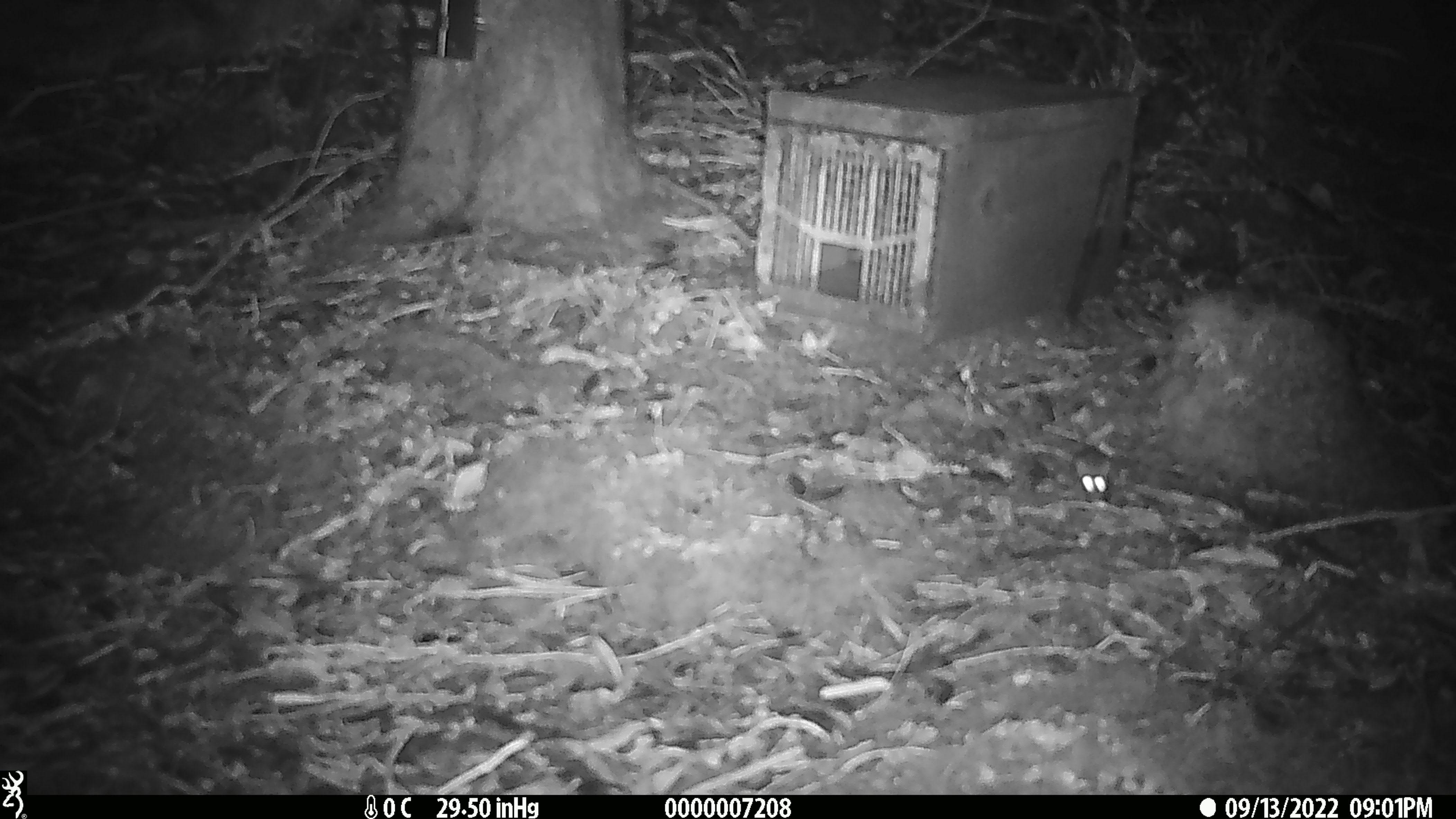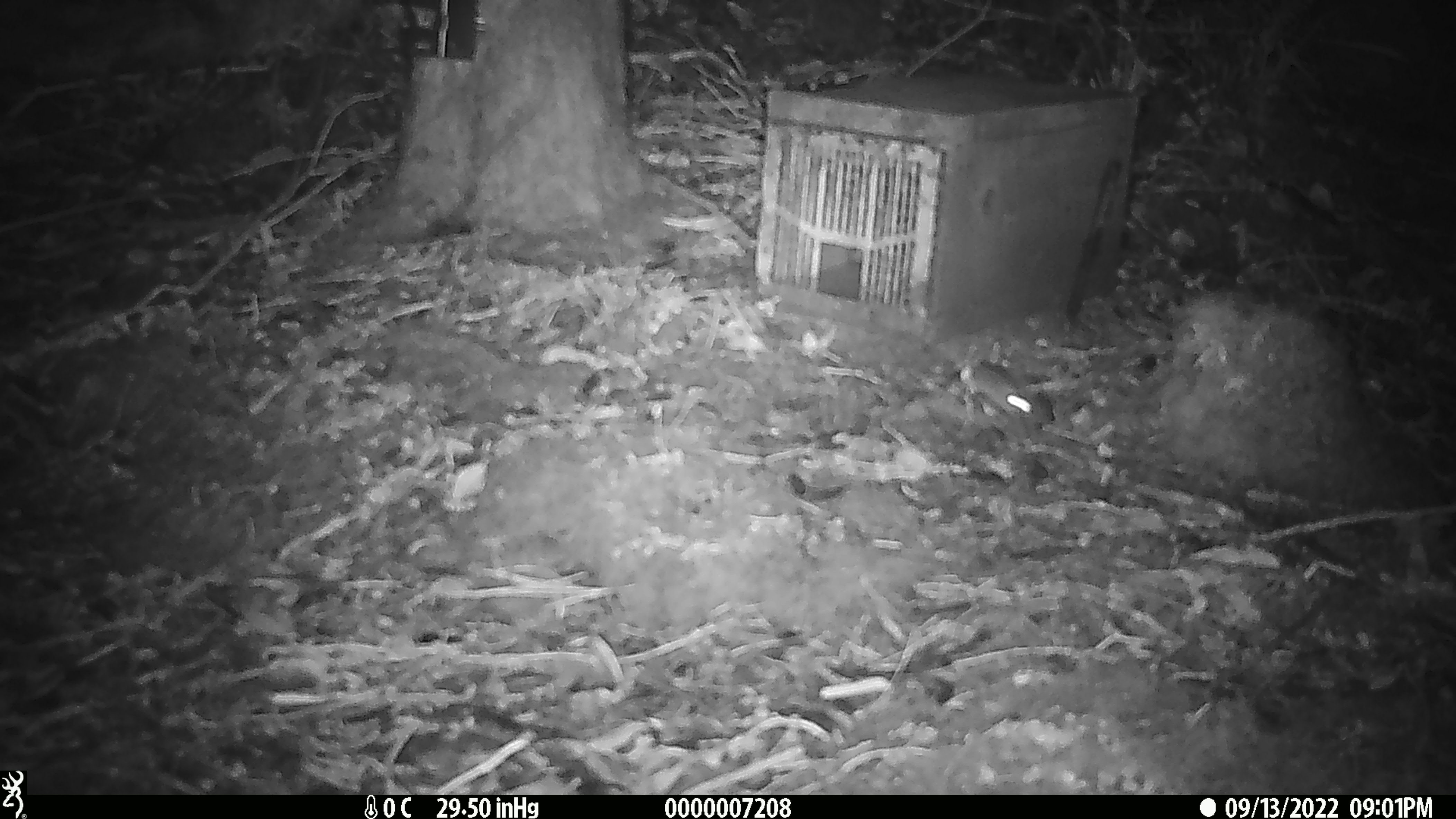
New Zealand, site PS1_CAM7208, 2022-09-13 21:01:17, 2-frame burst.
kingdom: Animalia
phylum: Chordata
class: Mammalia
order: Rodentia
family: Muridae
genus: Mus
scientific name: Mus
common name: mouse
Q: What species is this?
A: Mouse (Mus).